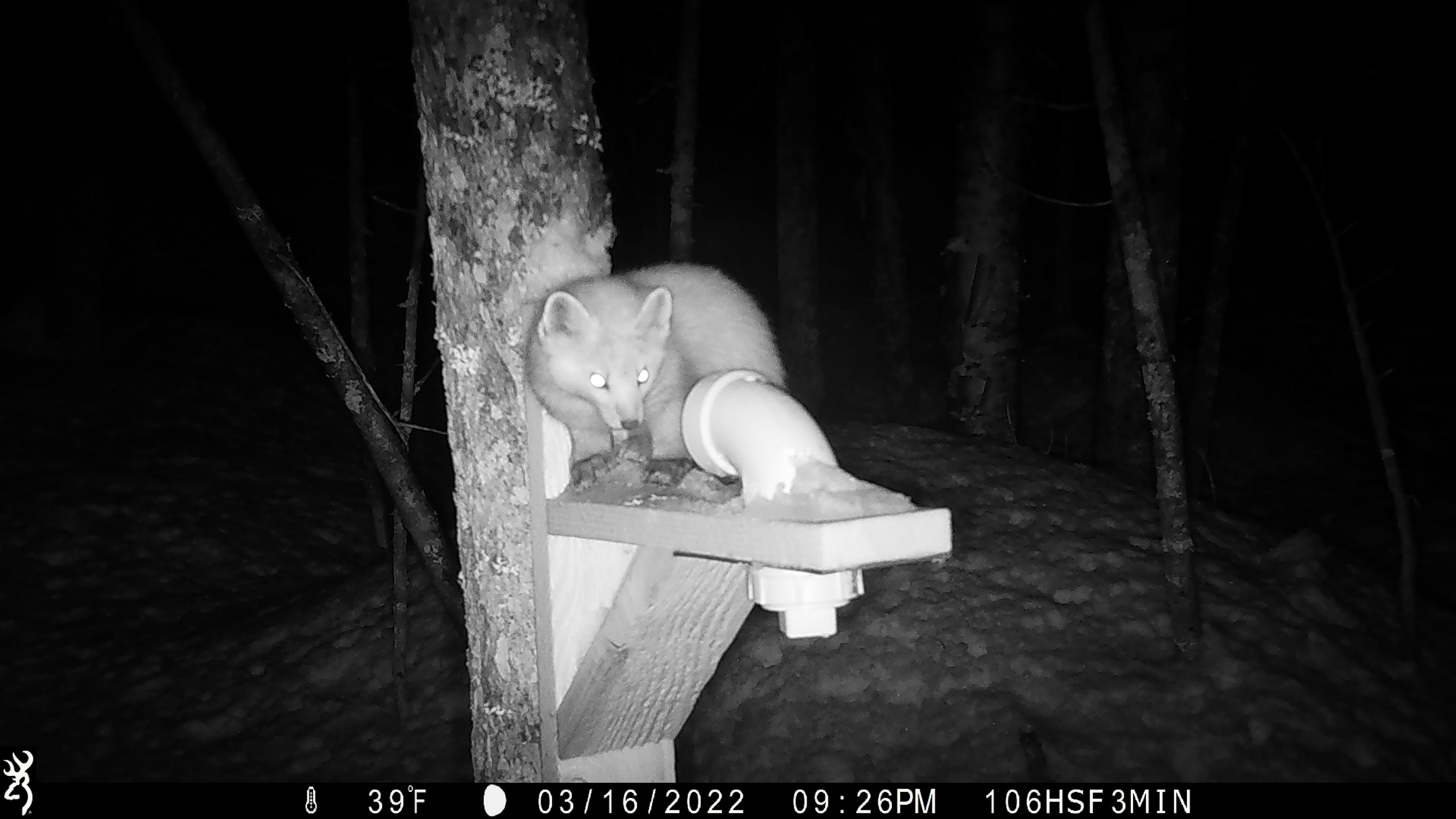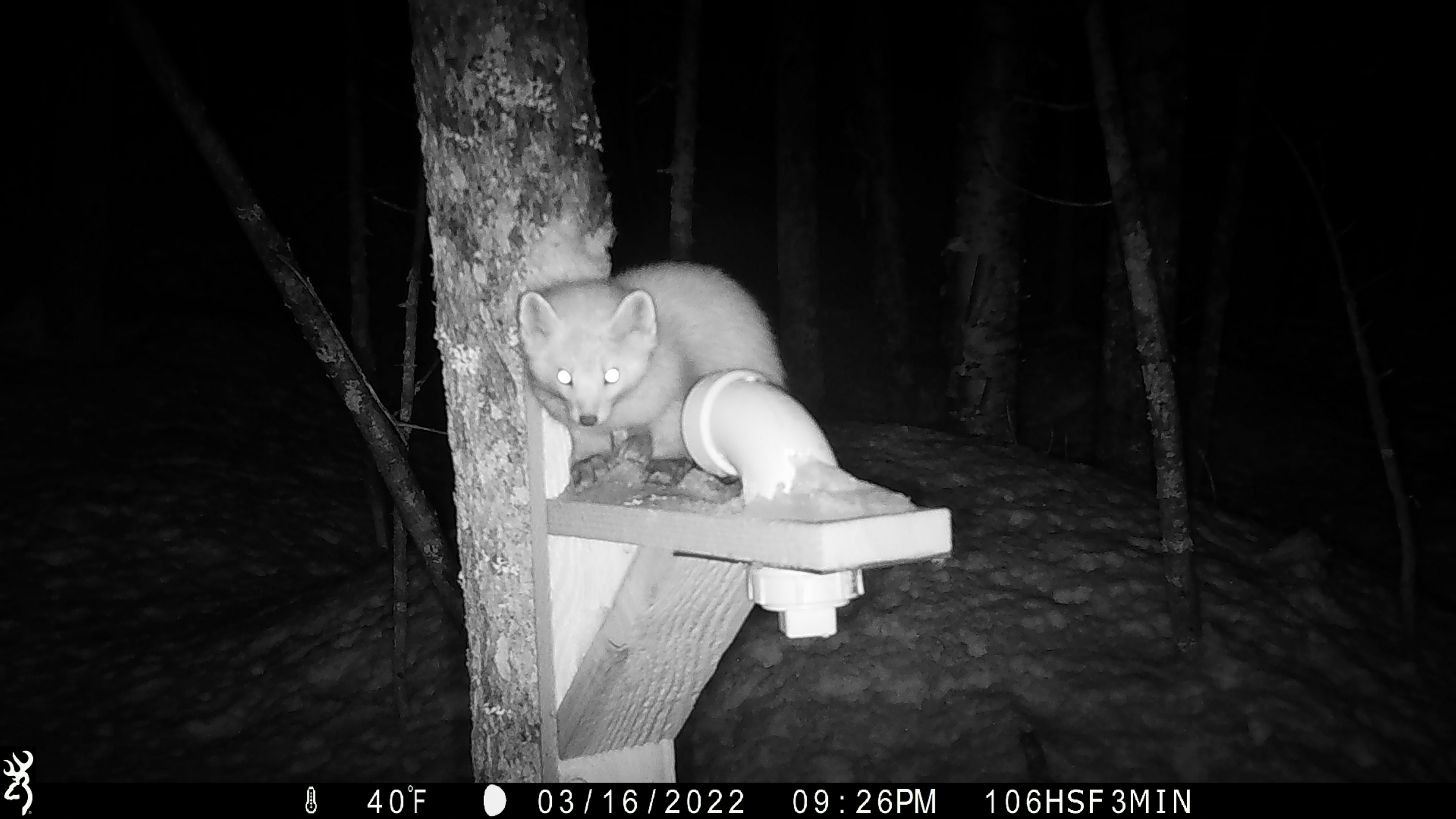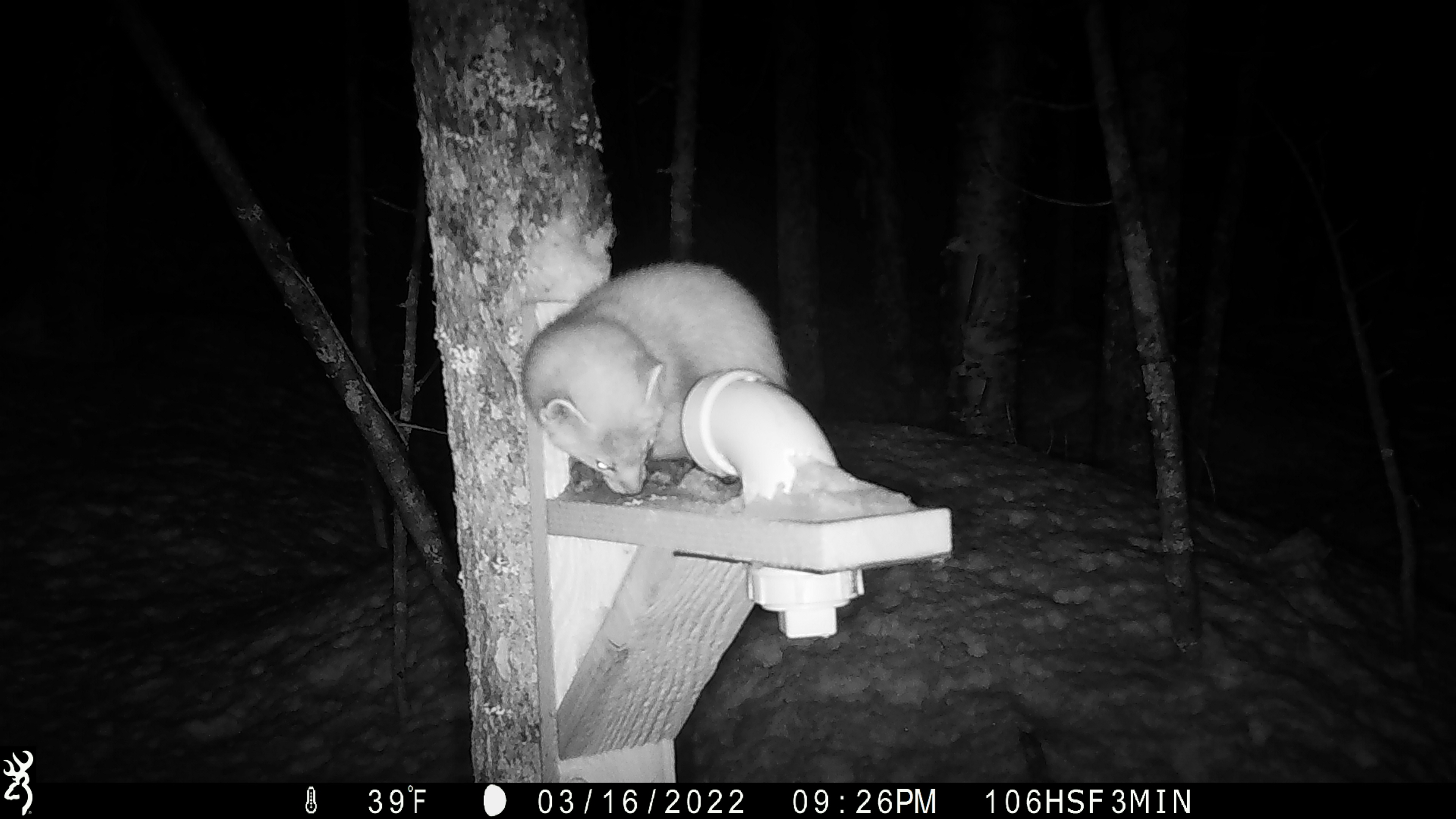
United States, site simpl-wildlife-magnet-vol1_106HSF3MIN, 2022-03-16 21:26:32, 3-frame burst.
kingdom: Animalia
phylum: Chordata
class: Mammalia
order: Carnivora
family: Mustelidae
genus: Martes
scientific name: Martes americana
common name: american marten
American marten (Martes americana).